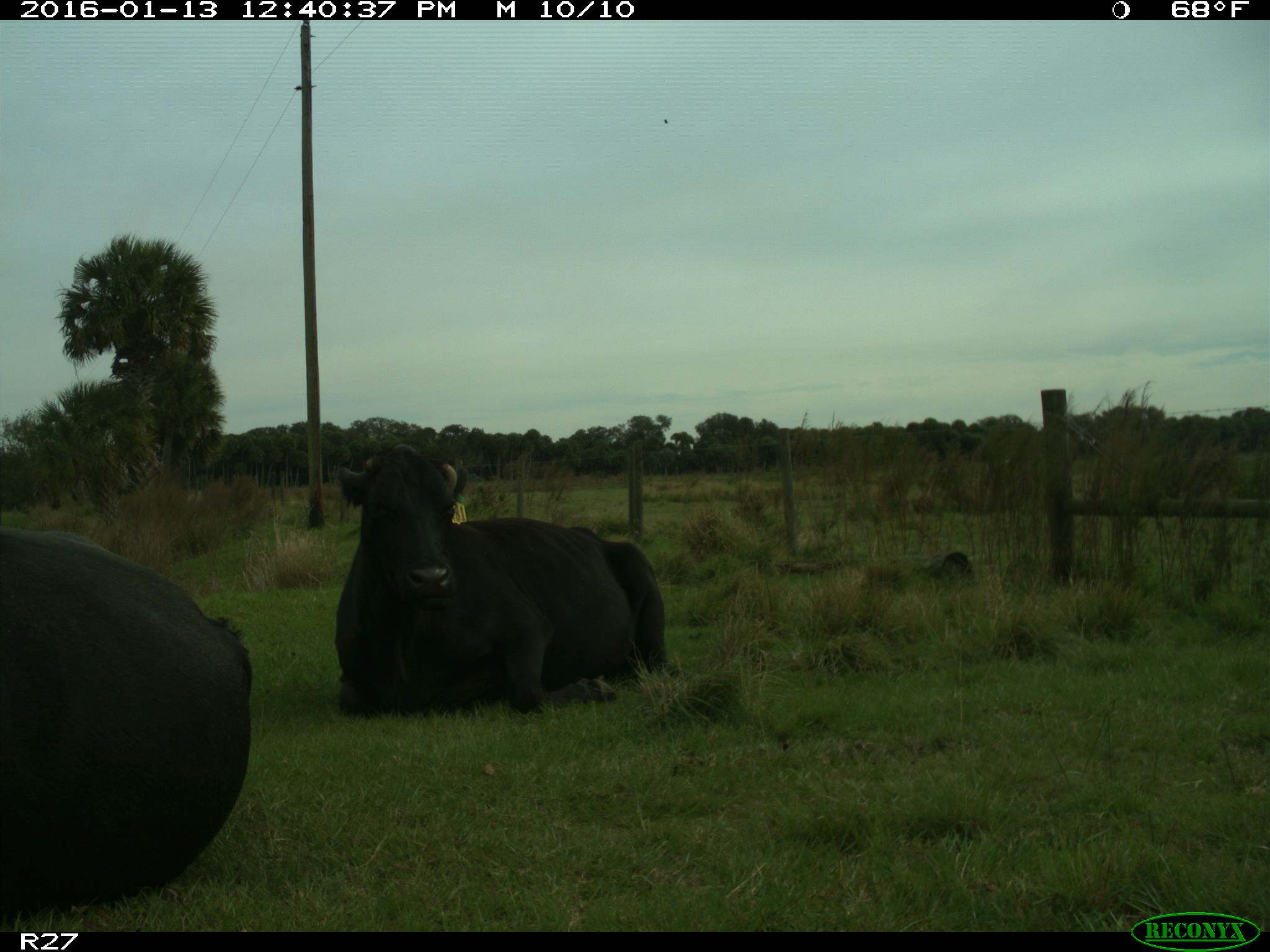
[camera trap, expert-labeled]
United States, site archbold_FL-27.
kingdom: Animalia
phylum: Chordata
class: Mammalia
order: Artiodactyla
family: Bovidae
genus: Bos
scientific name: Bos taurus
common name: domestic cow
Bos taurus (domestic cow).